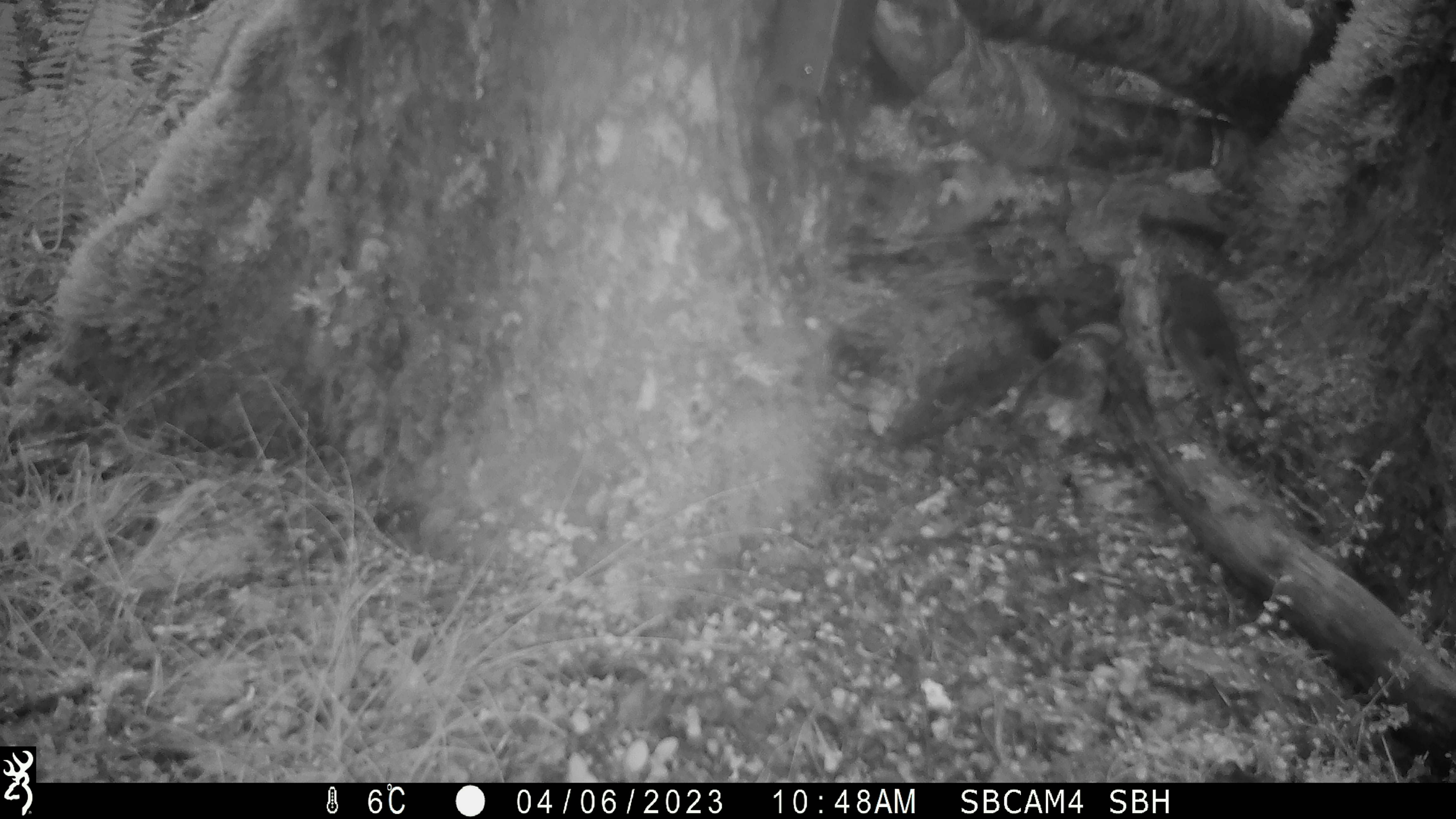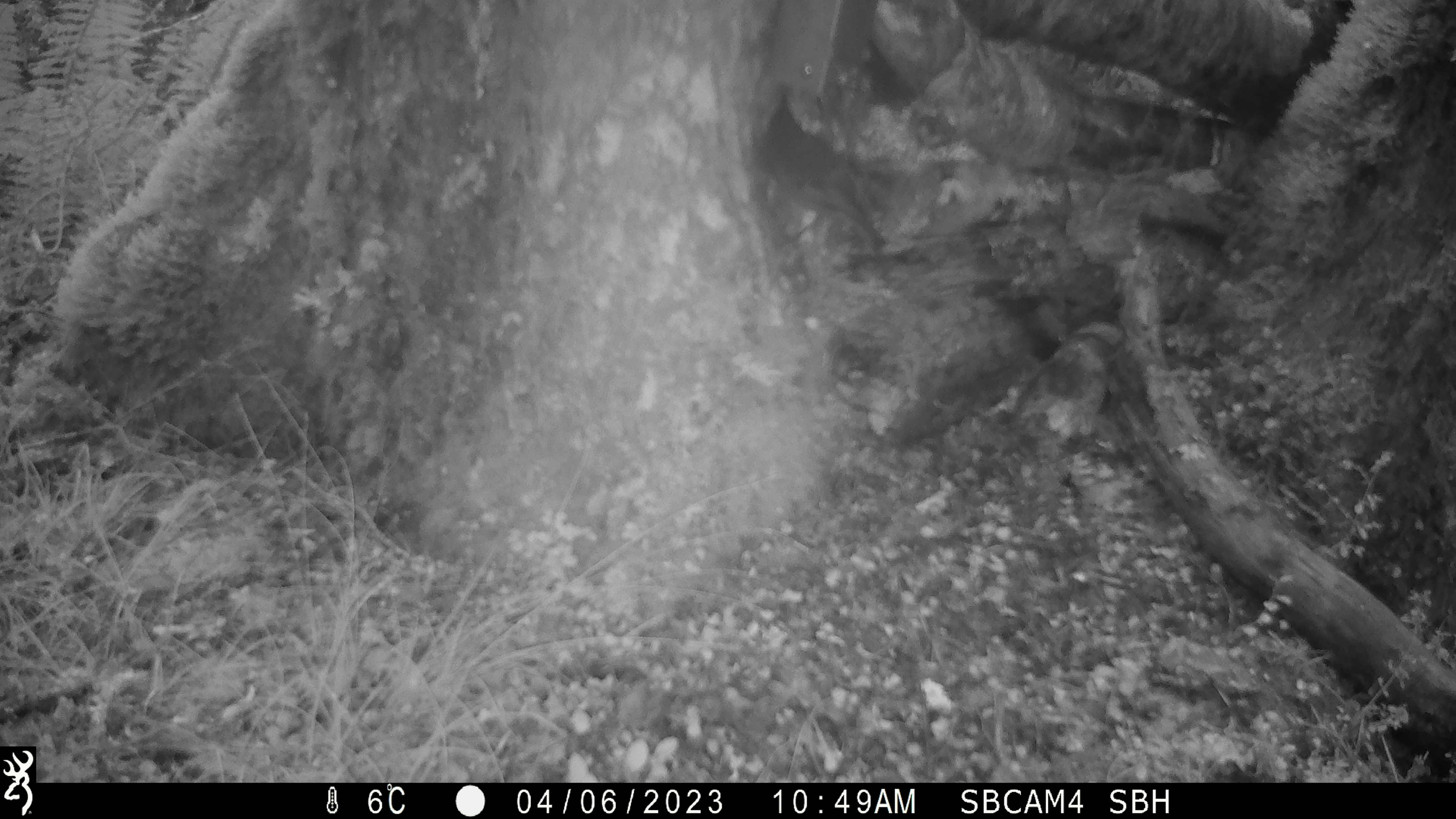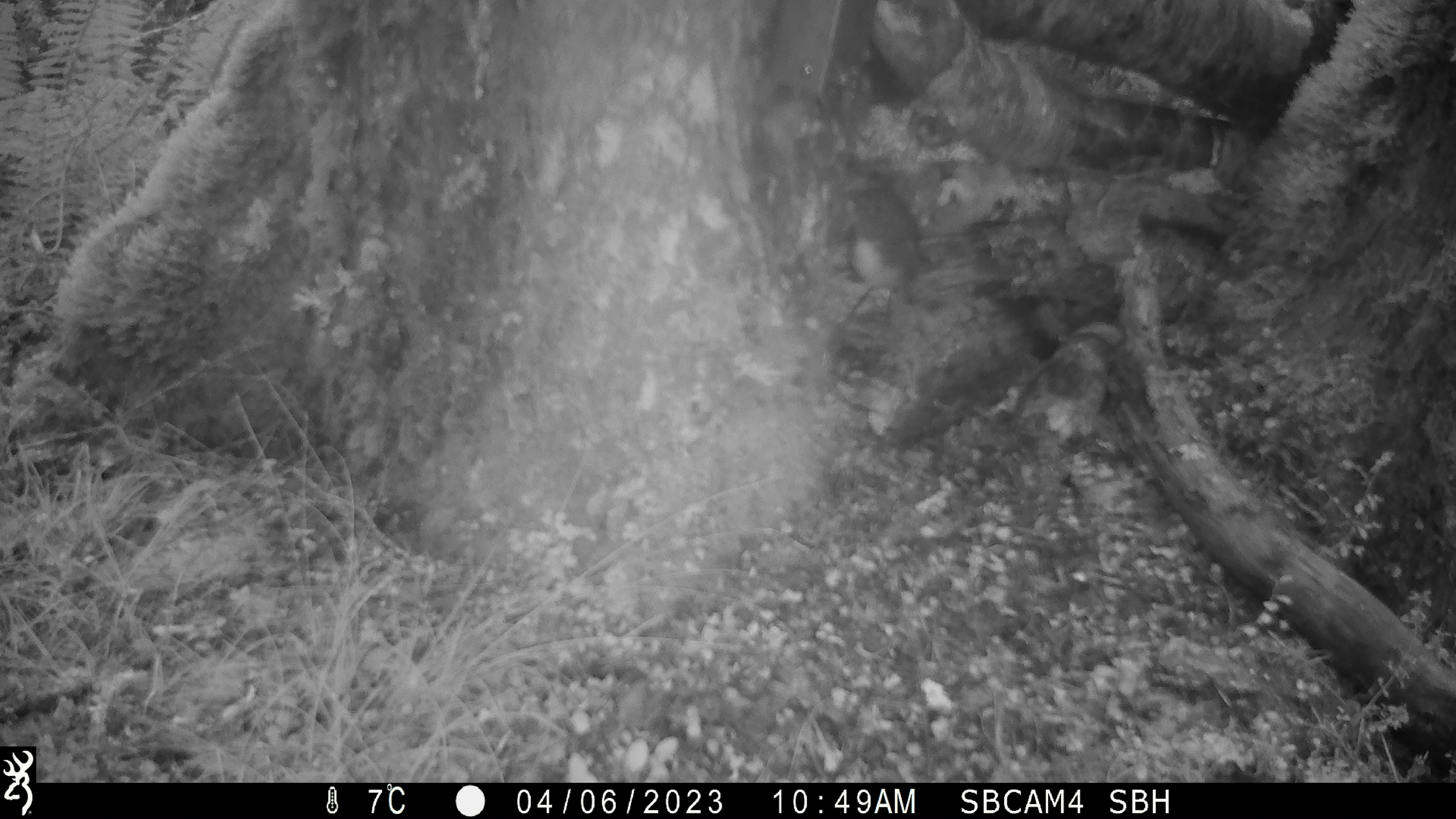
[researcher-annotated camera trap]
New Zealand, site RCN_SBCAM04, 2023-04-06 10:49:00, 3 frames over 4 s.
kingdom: Animalia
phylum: Chordata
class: Aves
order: Passeriformes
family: Petroicidae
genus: Petroica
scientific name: Petroica australis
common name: new zealand robin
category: robin